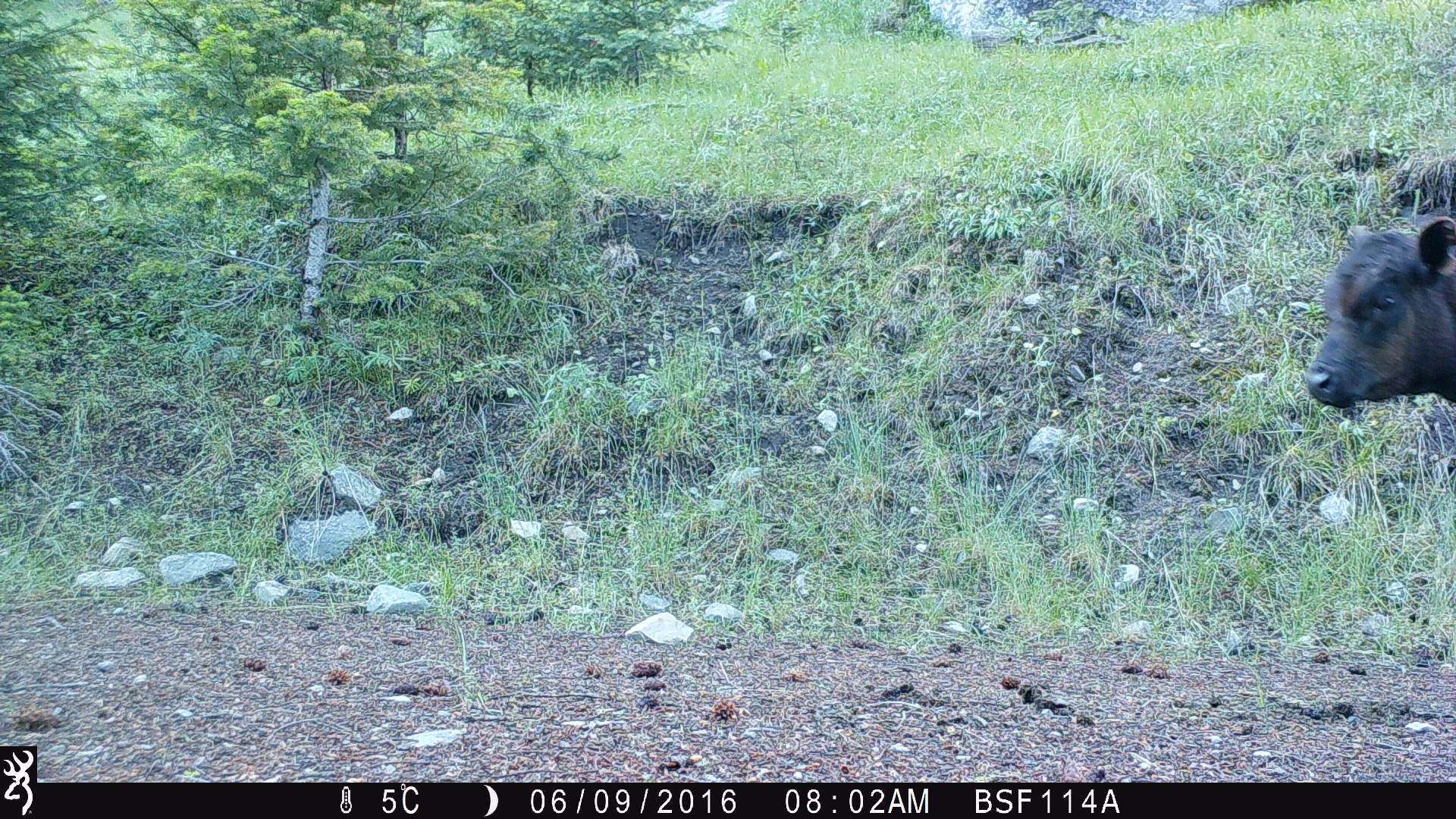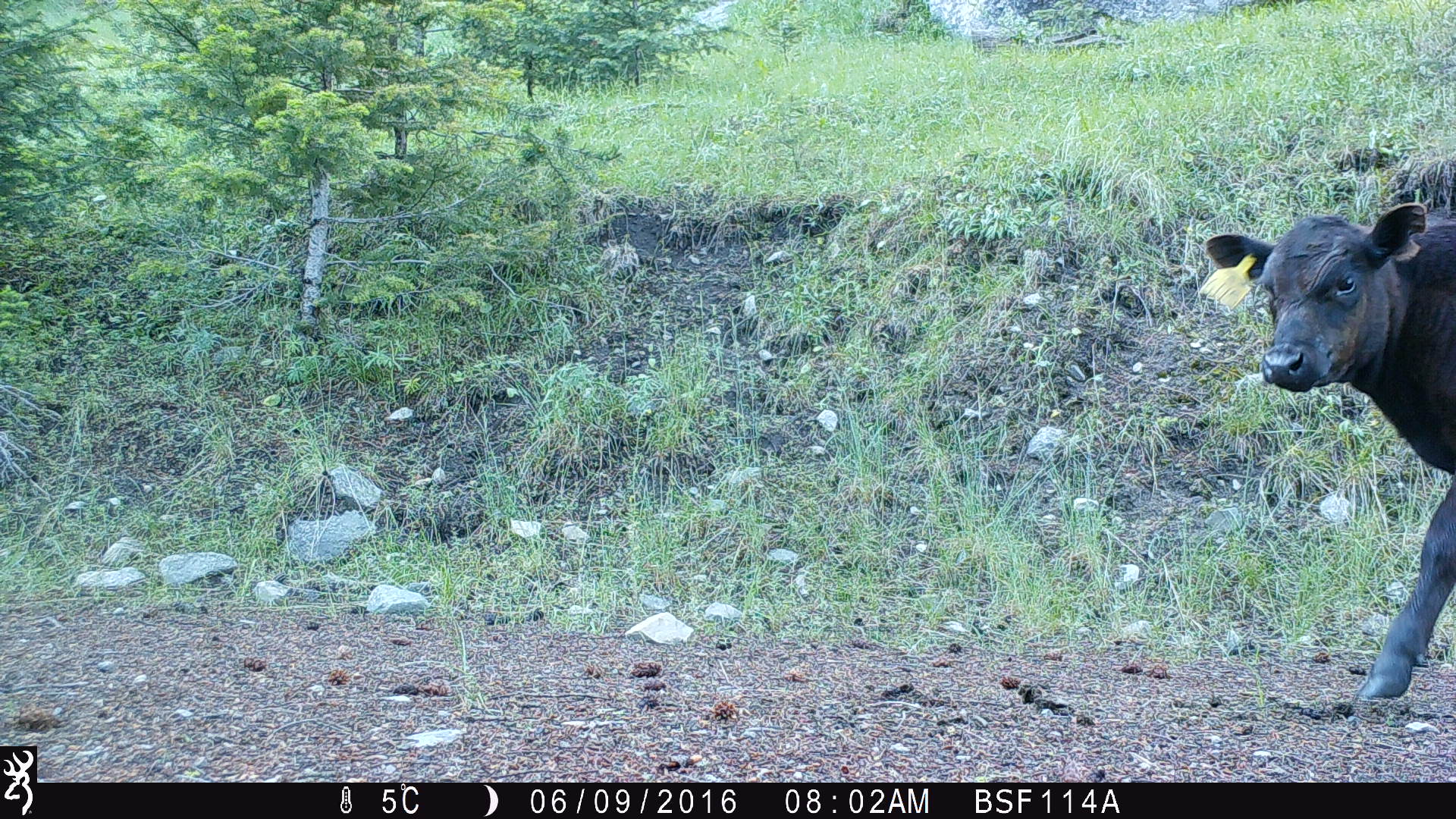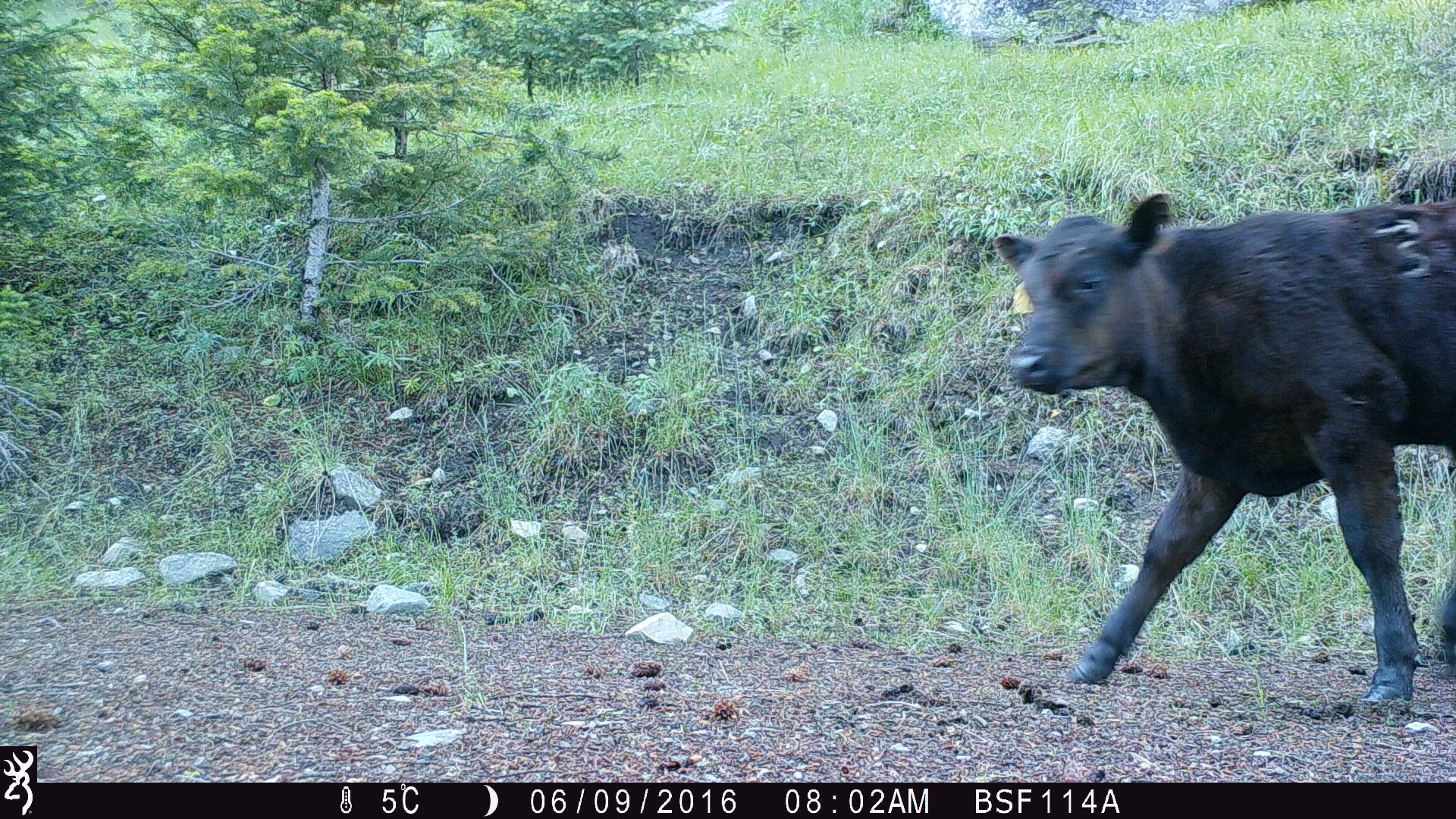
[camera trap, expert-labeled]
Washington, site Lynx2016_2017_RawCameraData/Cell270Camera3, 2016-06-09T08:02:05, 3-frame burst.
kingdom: Animalia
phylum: Chordata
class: Mammalia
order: Artiodactyla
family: Bovidae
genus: Bos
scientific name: Bos taurus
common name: domestic cattle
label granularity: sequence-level